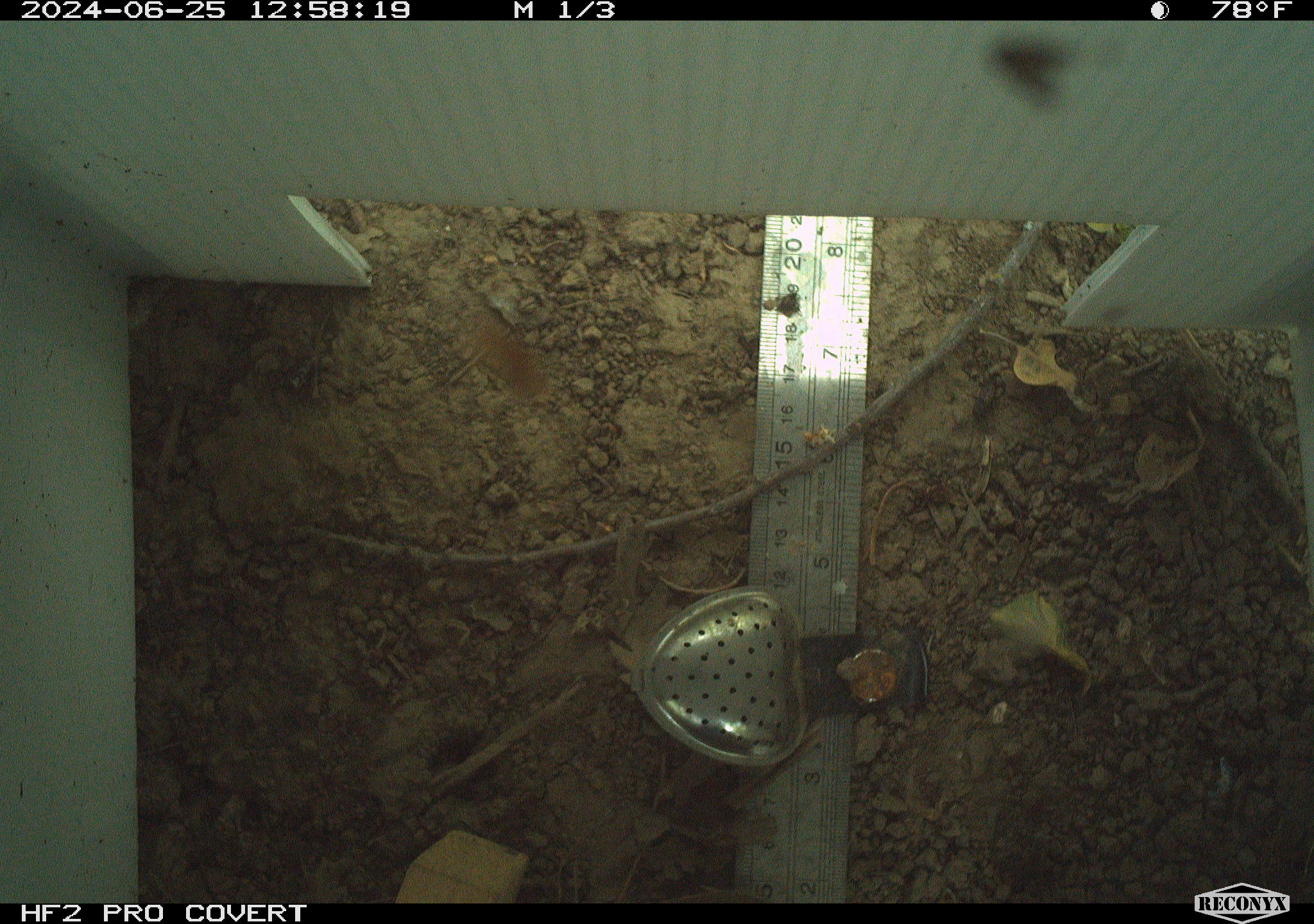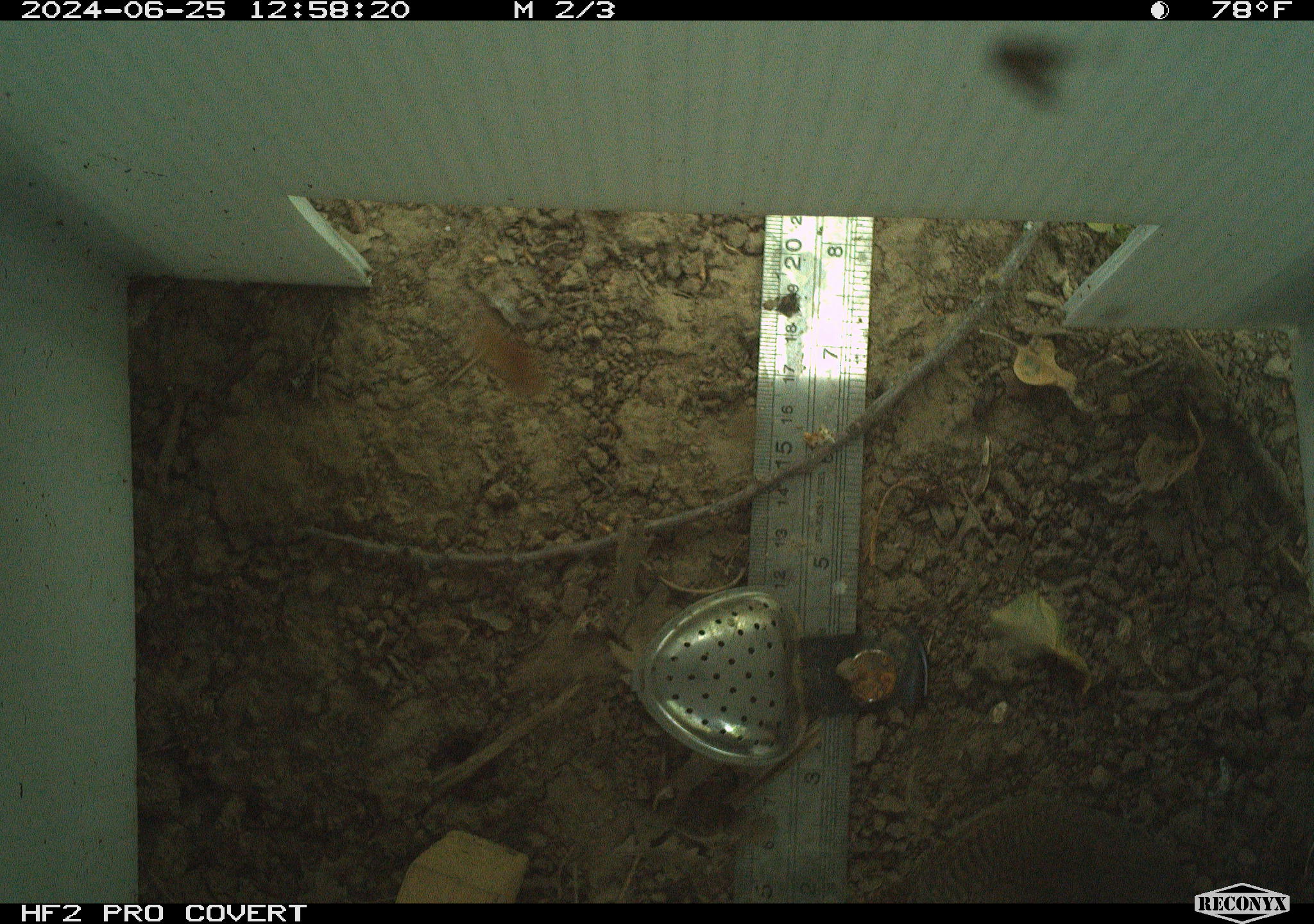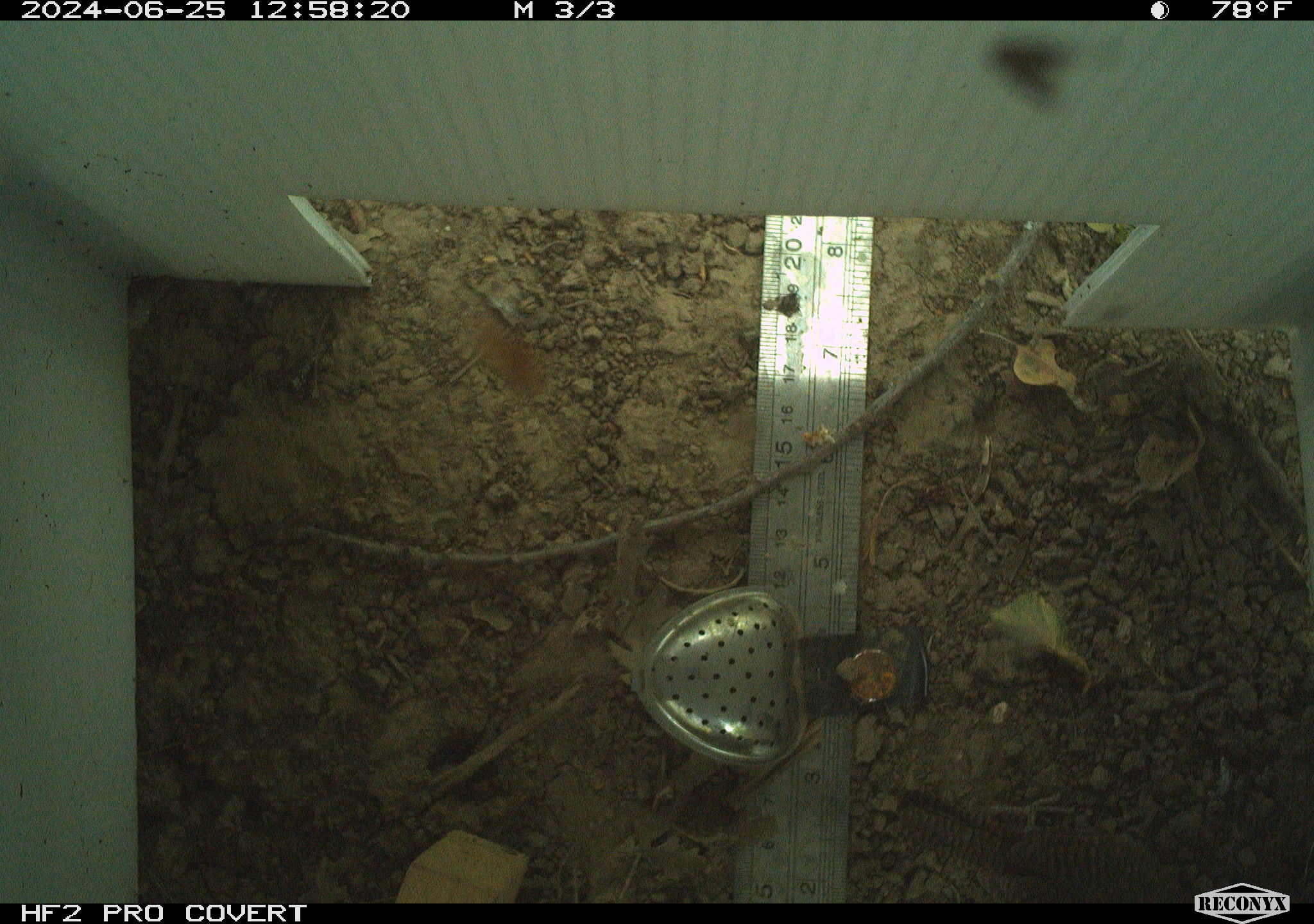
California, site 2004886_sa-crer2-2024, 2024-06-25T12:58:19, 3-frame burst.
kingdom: Animalia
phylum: Chordata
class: Aves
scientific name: Aves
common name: bird